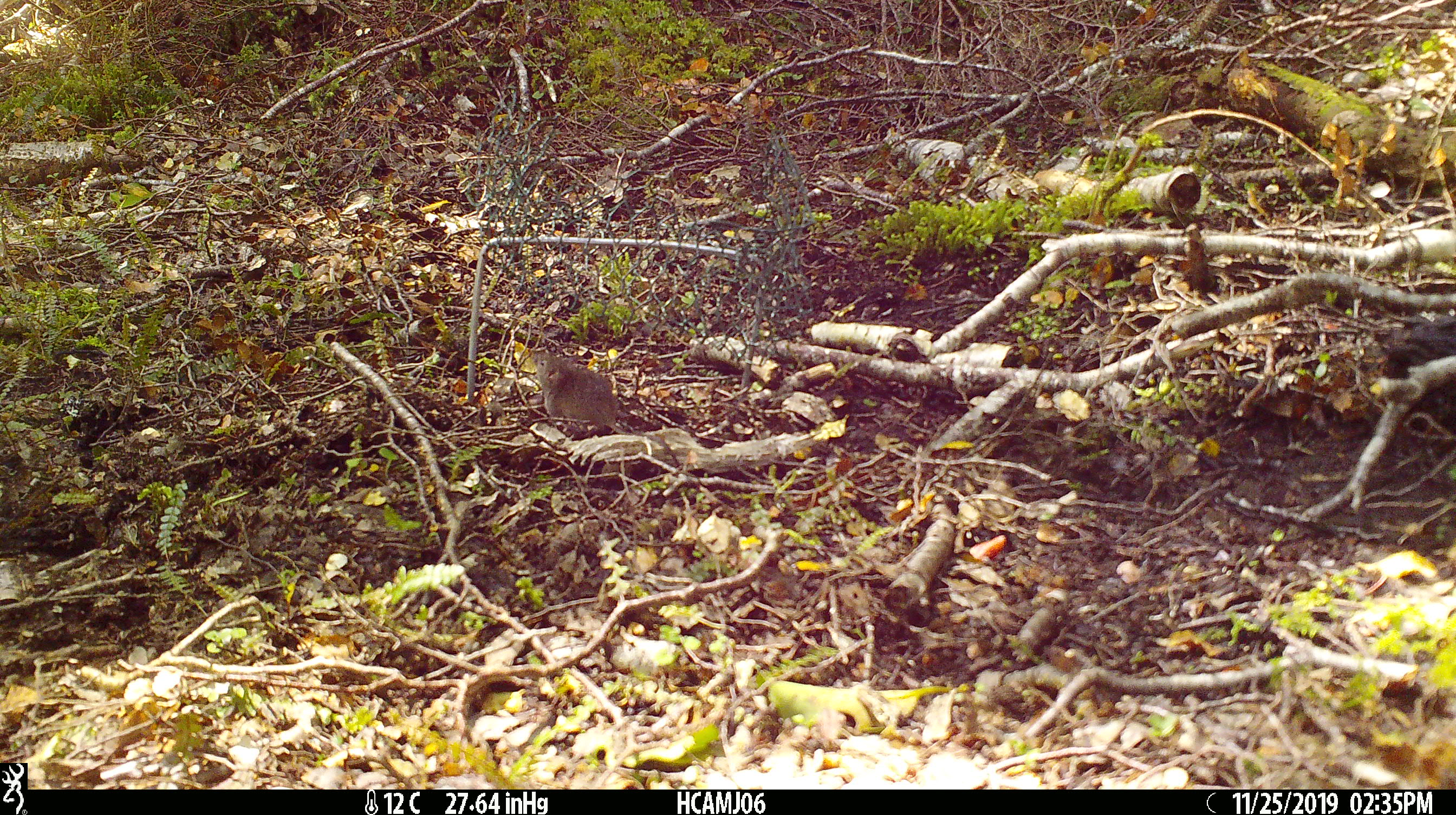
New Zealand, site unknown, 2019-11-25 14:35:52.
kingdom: Animalia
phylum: Chordata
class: Mammalia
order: Rodentia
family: Muridae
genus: Mus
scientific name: Mus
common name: mouse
Mouse (Mus).